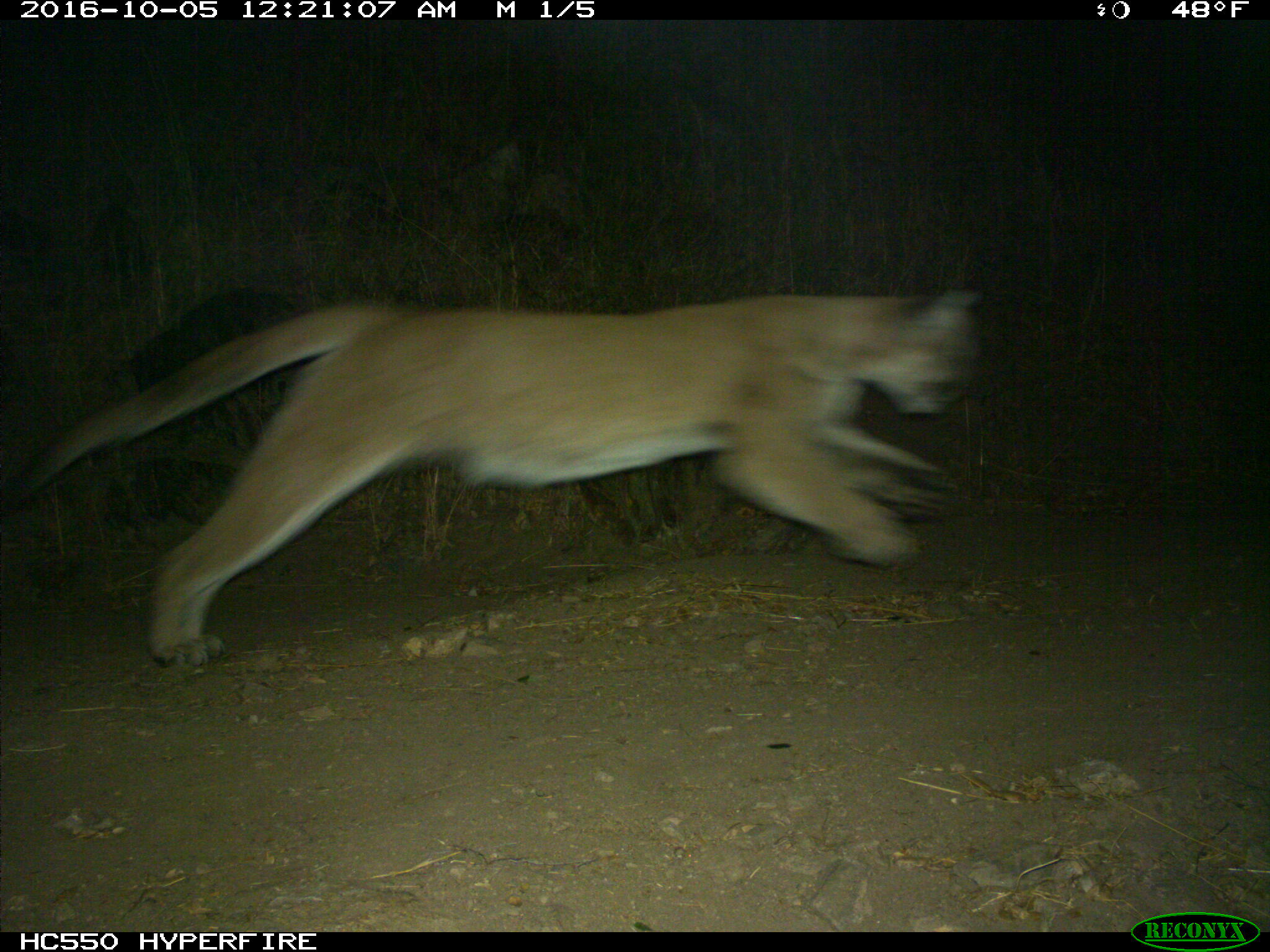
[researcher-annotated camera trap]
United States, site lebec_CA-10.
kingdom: Animalia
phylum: Chordata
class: Mammalia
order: Carnivora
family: Felidae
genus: Puma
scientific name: Puma concolor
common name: mountain lion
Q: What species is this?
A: Puma concolor (mountain lion).